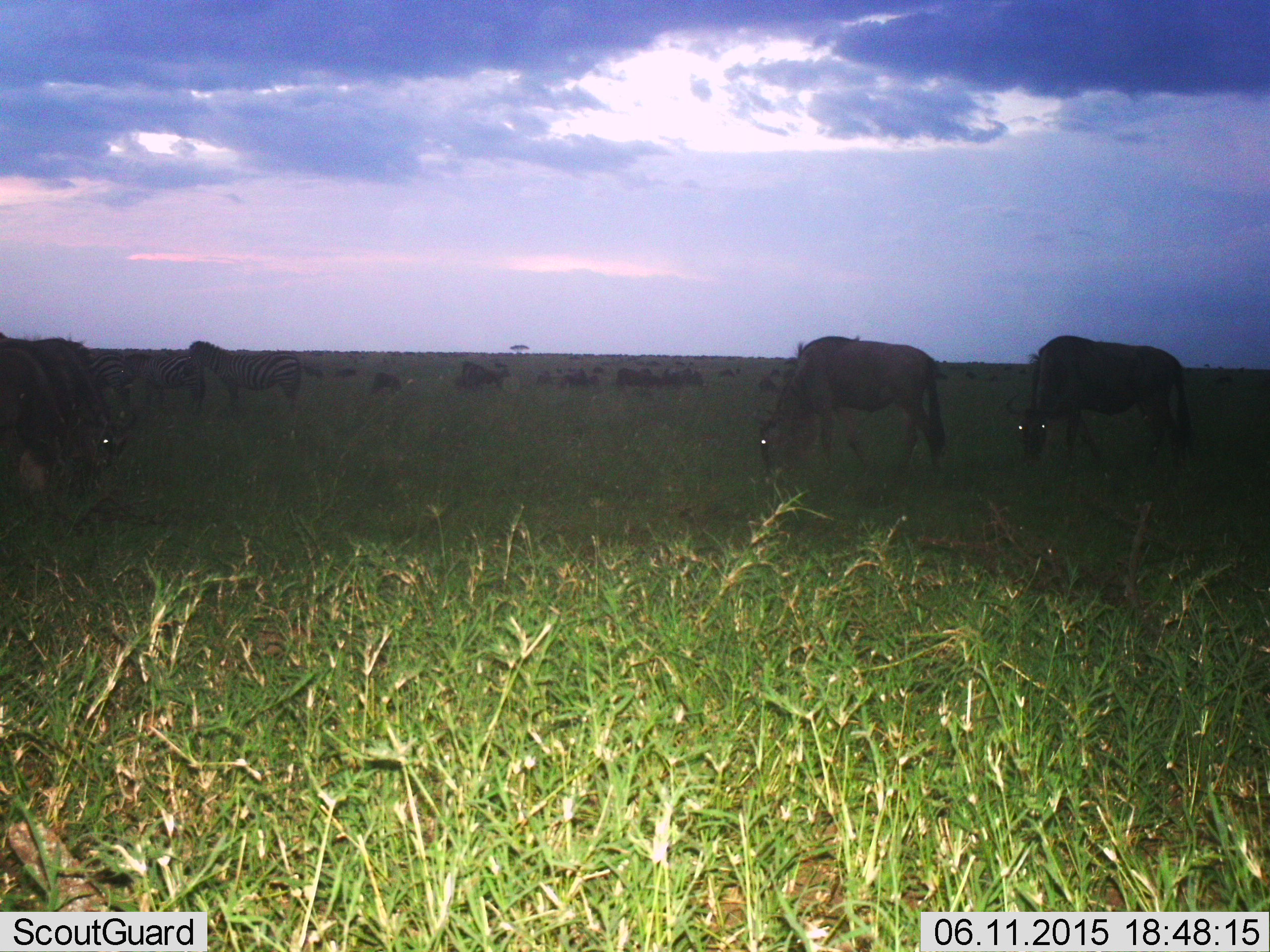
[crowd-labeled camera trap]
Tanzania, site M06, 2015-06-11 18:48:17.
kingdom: Animalia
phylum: Chordata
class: Mammalia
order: Artiodactyla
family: Bovidae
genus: Connochaetes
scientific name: Connochaetes taurinus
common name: blue wildebeest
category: wildebeest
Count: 11-50.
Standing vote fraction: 40%.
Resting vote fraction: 0%.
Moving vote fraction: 10%.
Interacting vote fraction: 0%.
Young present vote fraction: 0%.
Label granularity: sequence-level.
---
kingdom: Animalia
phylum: Chordata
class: Mammalia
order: Perissodactyla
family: Equidae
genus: Equus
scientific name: Equus quagga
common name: plains zebra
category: zebra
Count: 3.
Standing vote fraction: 100%.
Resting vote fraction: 0%.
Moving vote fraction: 0%.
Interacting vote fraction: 0%.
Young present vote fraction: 0%.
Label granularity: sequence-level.